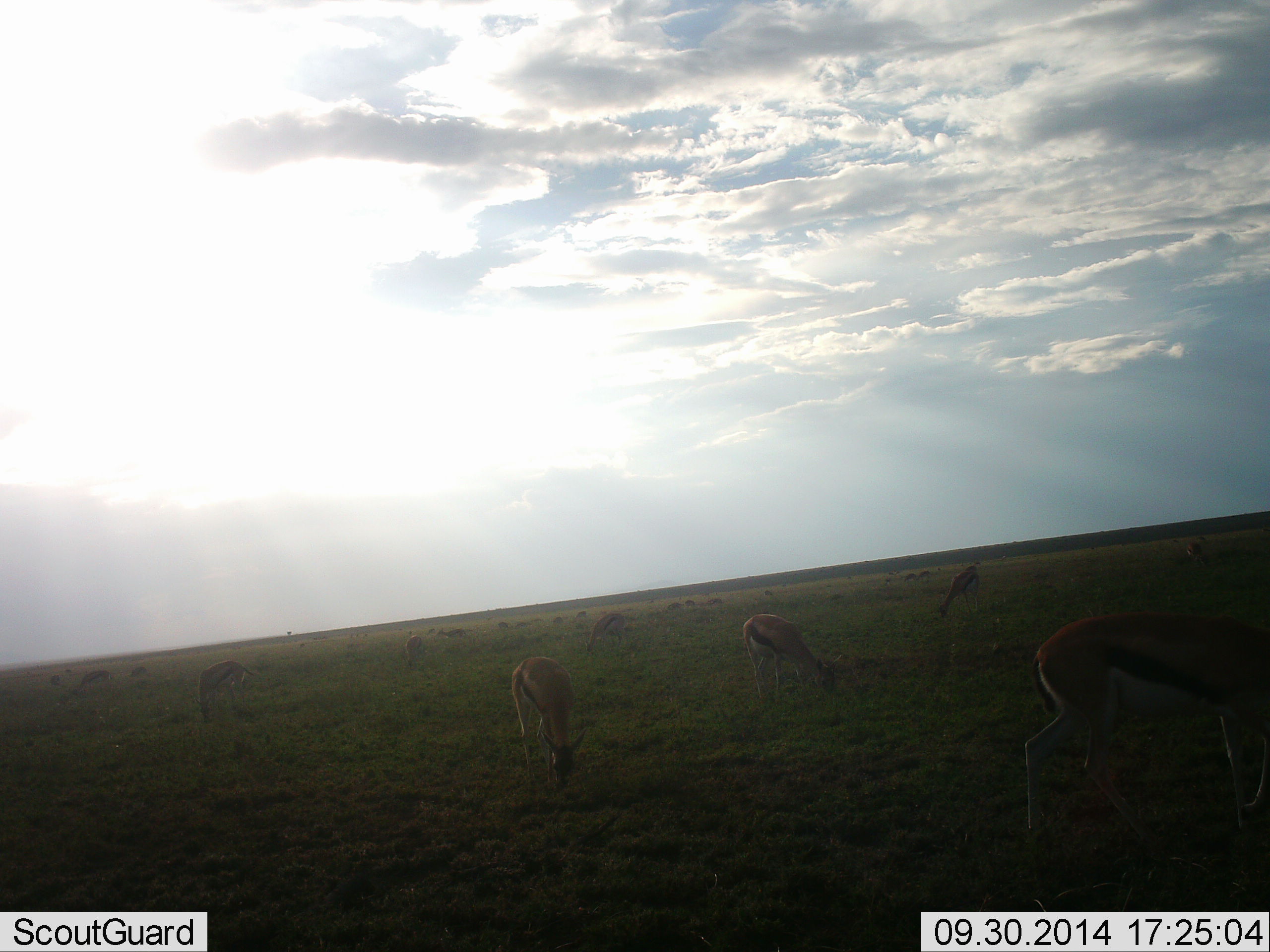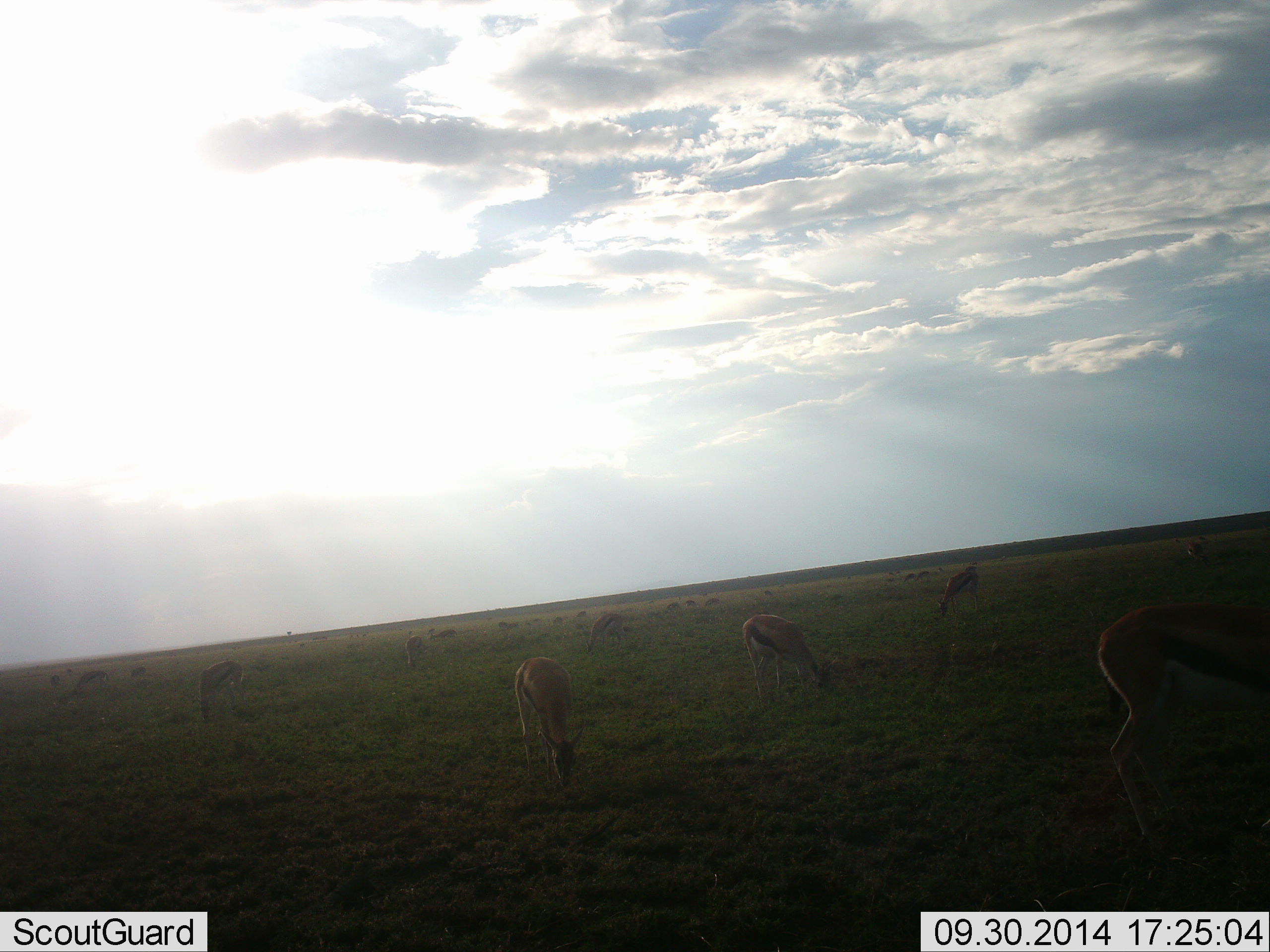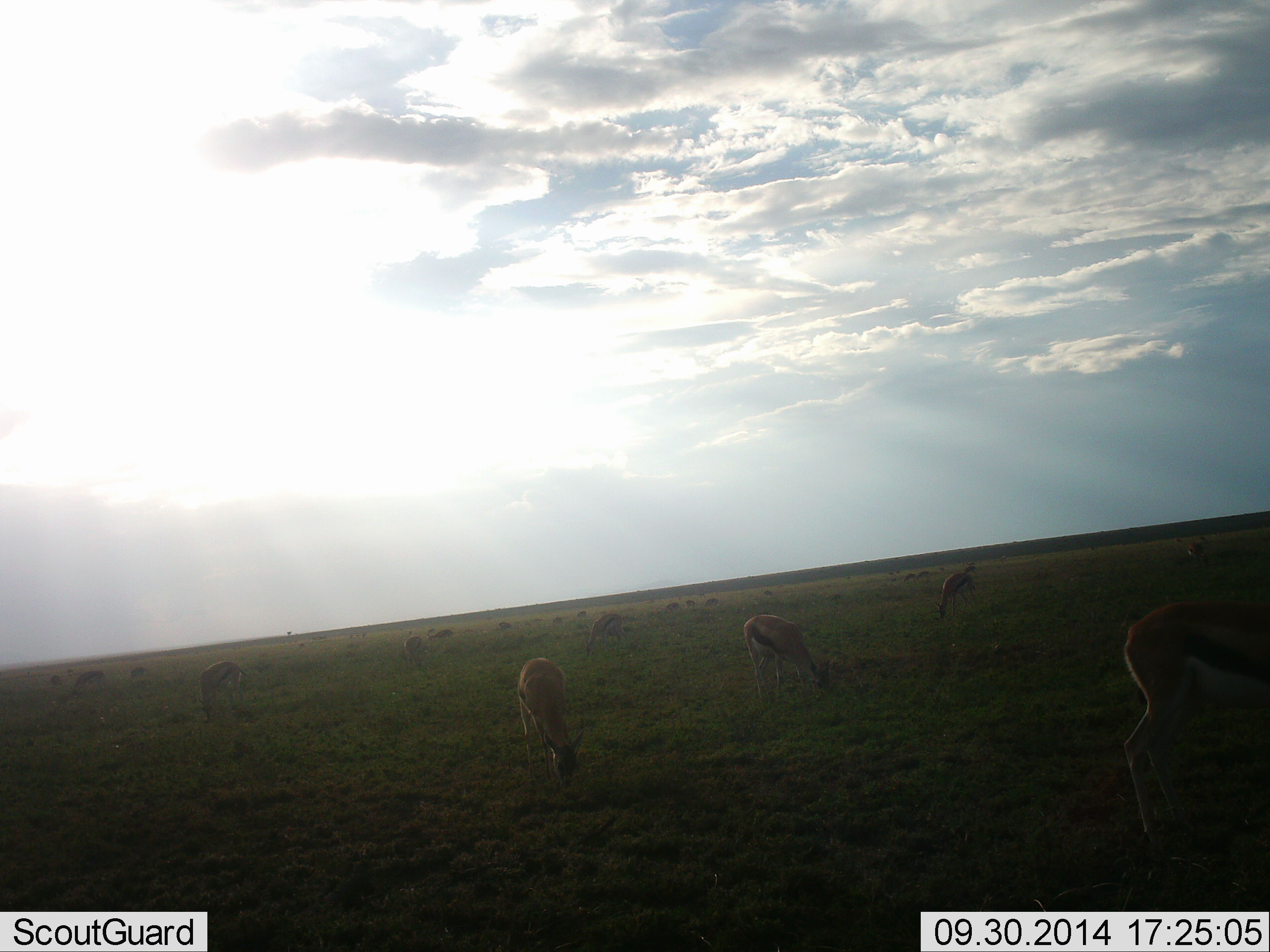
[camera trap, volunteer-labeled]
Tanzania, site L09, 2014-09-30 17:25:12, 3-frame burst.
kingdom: Animalia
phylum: Chordata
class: Mammalia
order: Artiodactyla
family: Bovidae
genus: Eudorcas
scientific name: Eudorcas thomsonii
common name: thomson's gazelle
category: gazellethomsons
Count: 11-50.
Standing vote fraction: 30%.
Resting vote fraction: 0%.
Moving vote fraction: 20%.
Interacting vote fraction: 0%.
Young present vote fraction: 10%.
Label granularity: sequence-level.